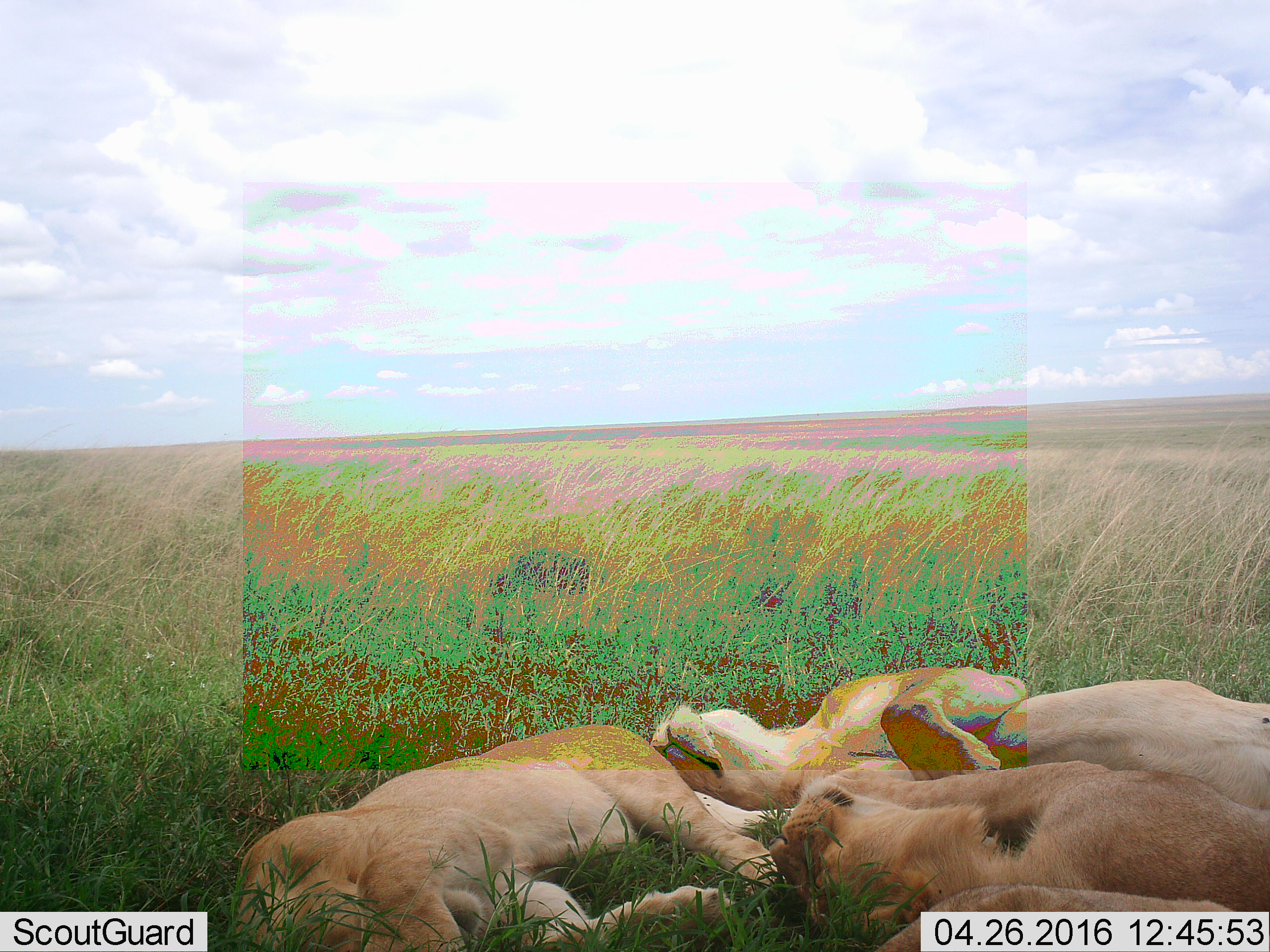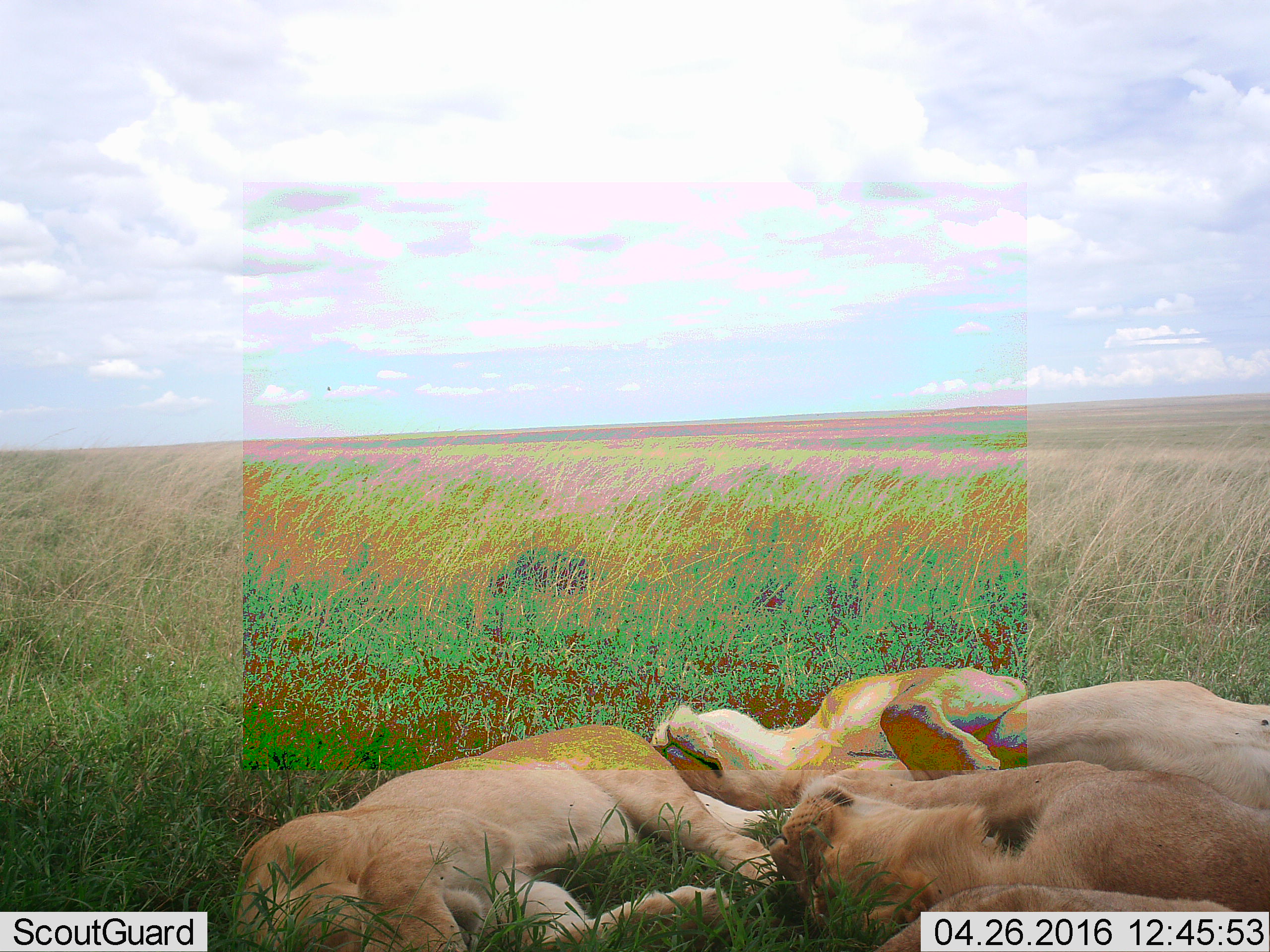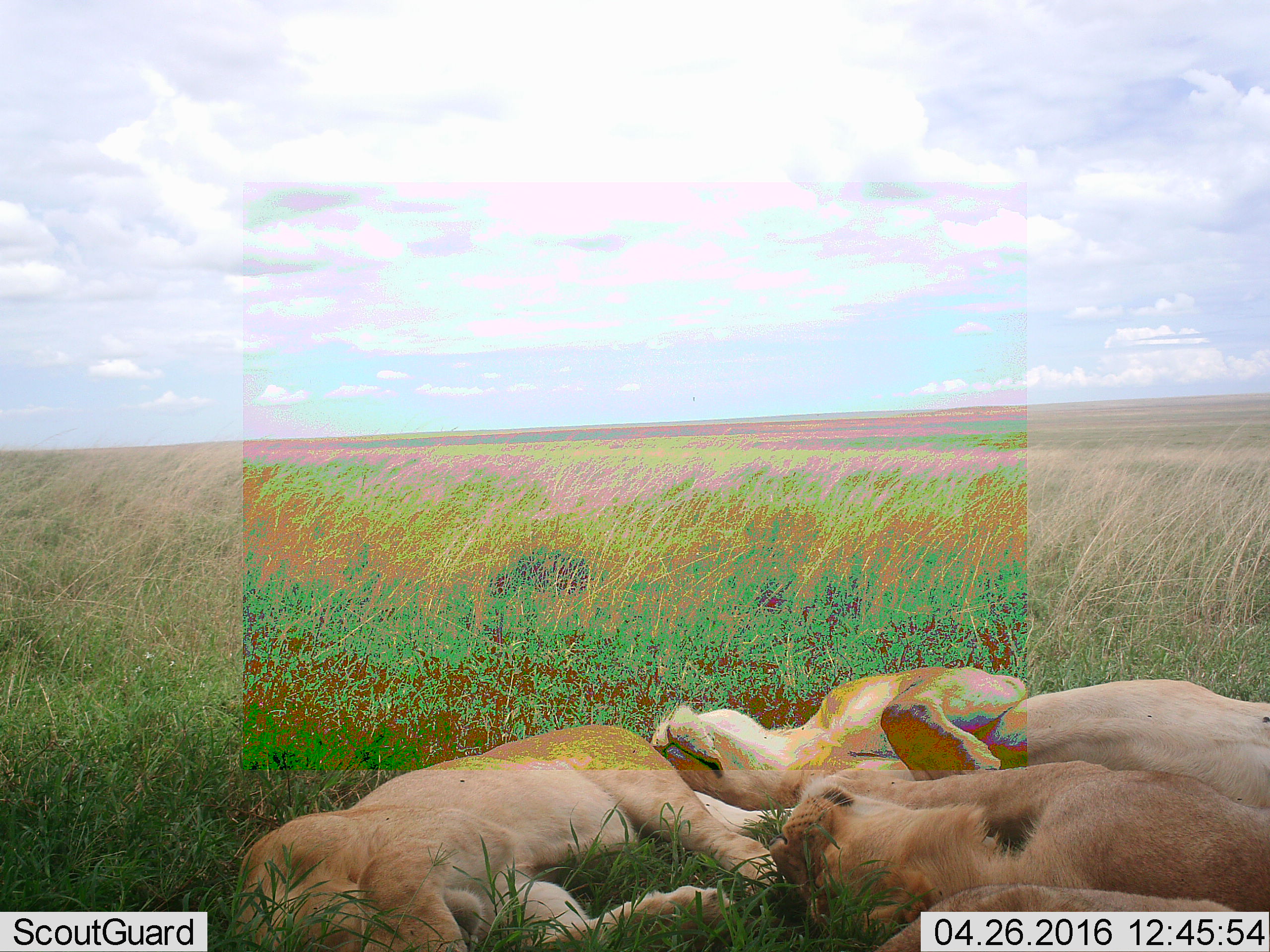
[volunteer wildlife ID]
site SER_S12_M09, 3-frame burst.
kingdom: Animalia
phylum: Chordata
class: Mammalia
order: Carnivora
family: Felidae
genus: Panthera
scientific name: Panthera leo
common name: lion female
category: lionfemale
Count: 3.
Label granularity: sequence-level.